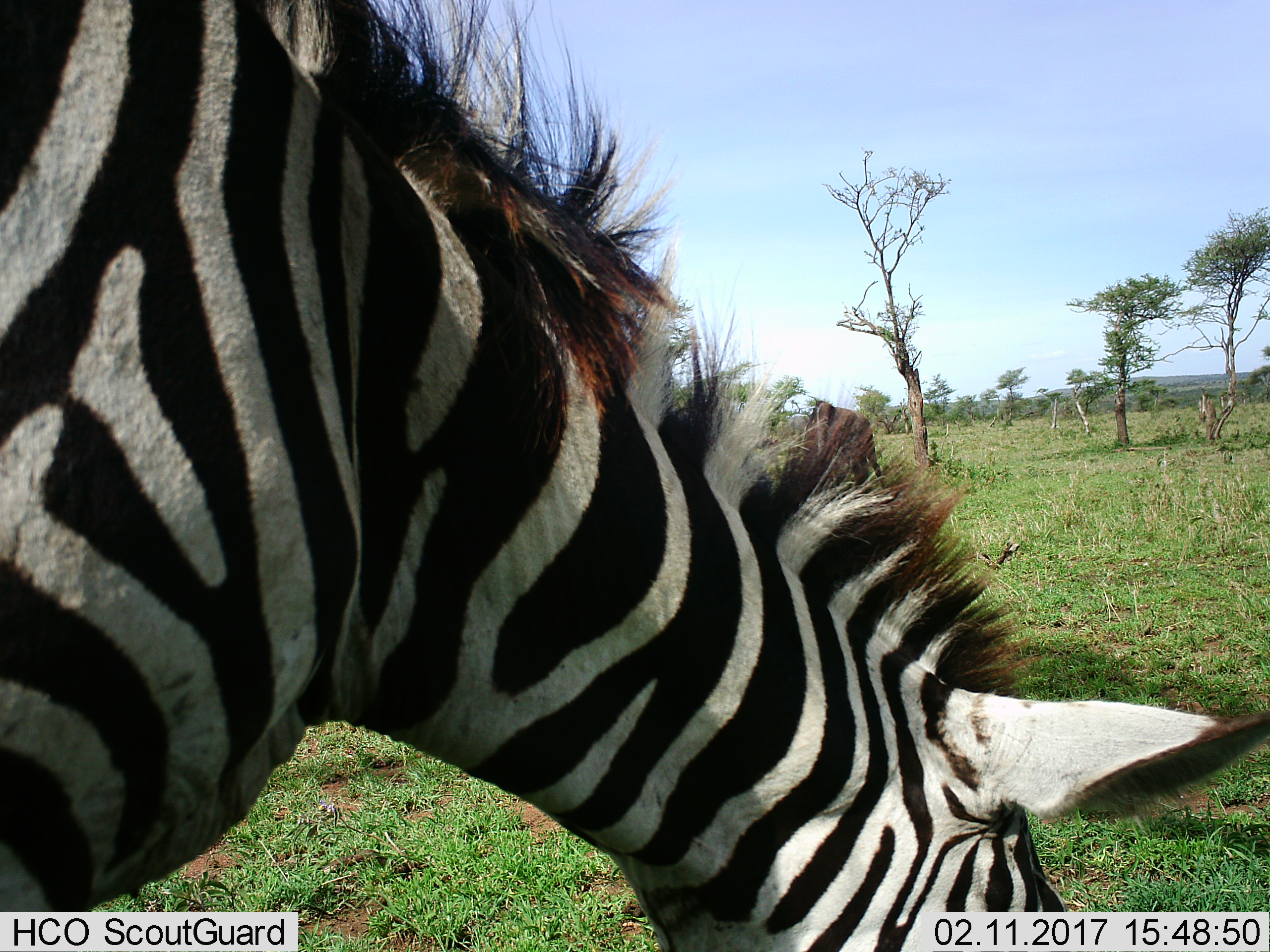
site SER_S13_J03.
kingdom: Animalia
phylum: Chordata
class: Mammalia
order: Perissodactyla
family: Equidae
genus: Equus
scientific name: Equus quagga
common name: plains zebra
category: zebraplains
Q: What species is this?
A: Zebraplains (plains zebra) (Equus quagga).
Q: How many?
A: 1.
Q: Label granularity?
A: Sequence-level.